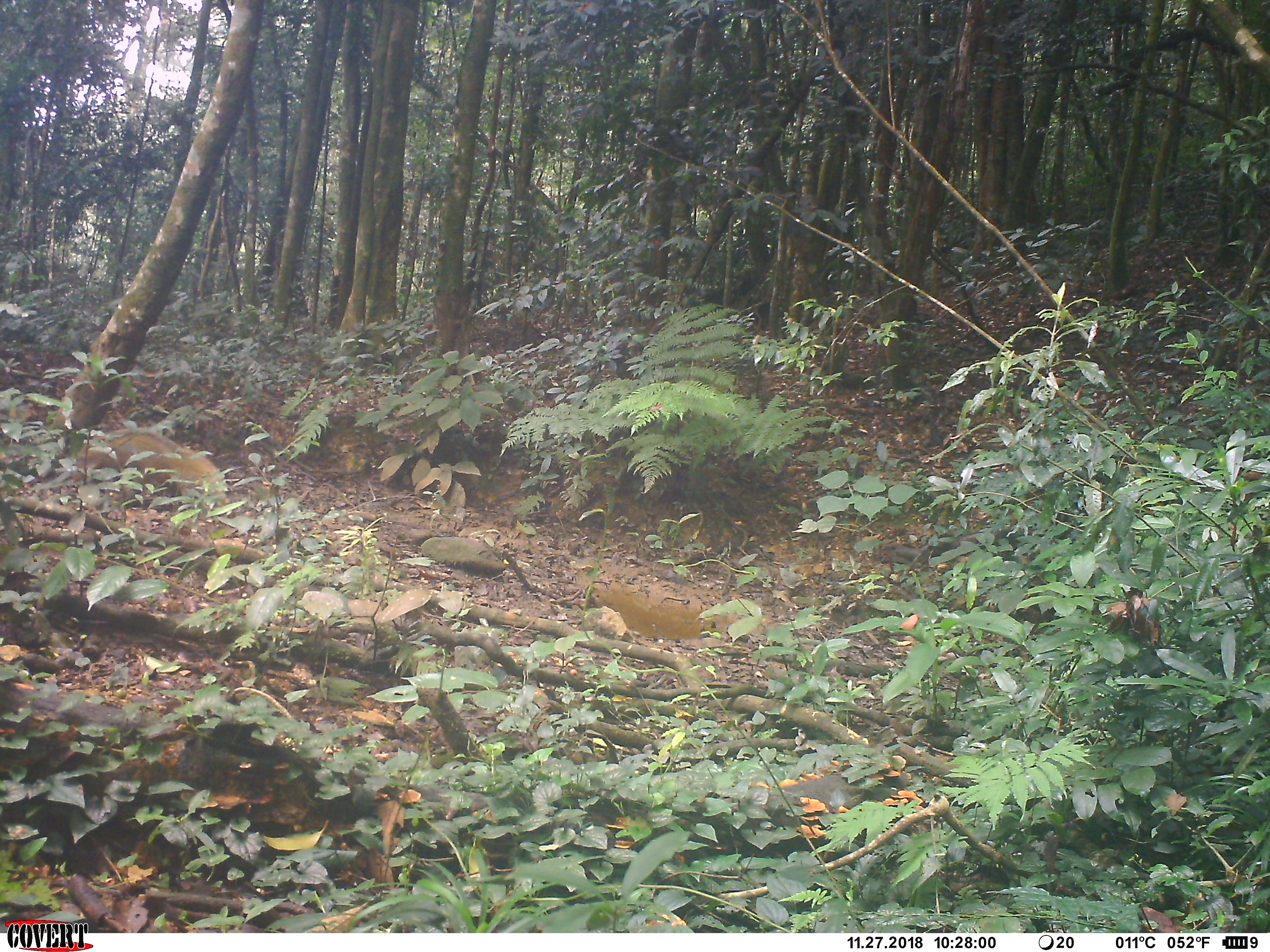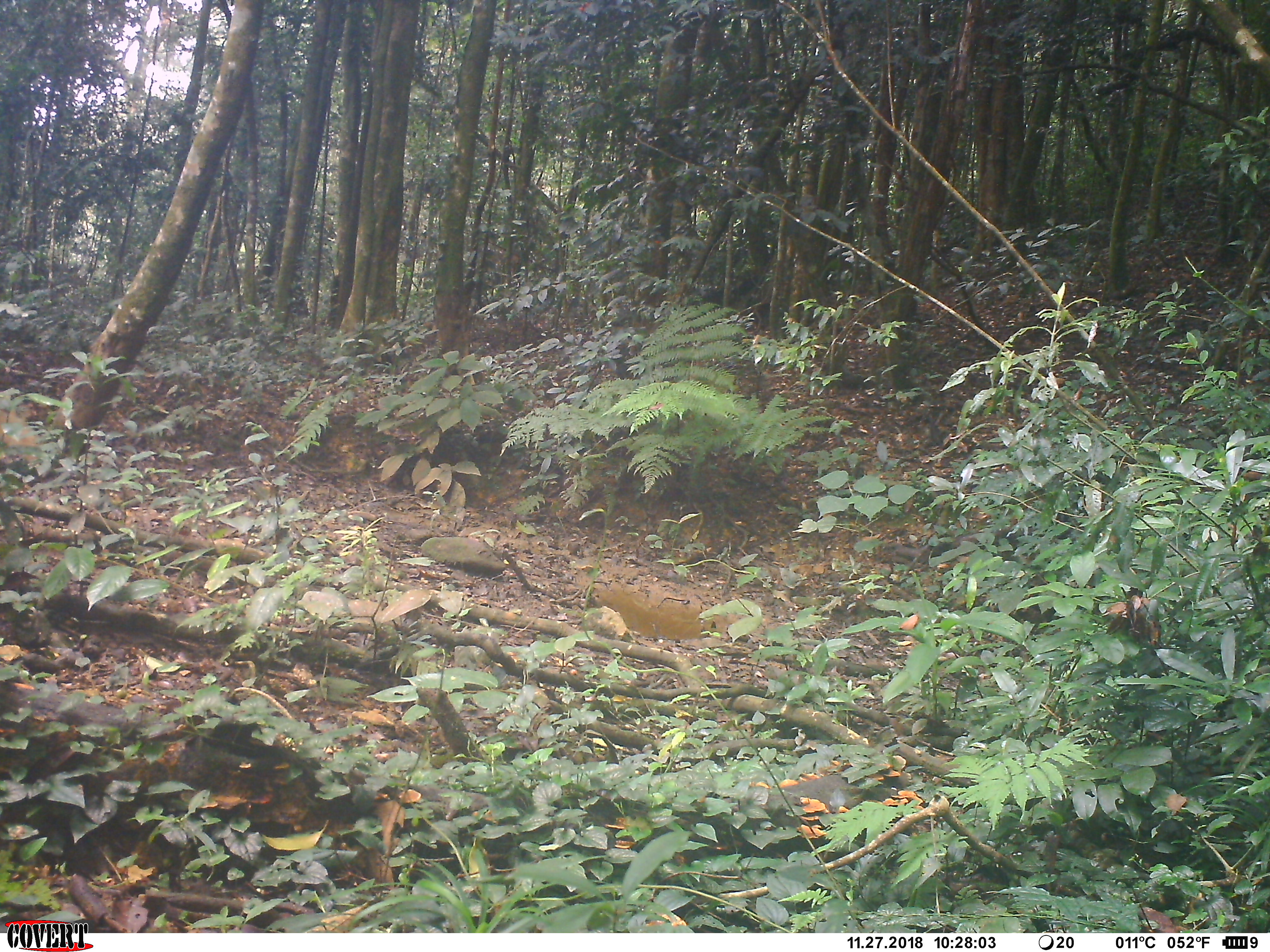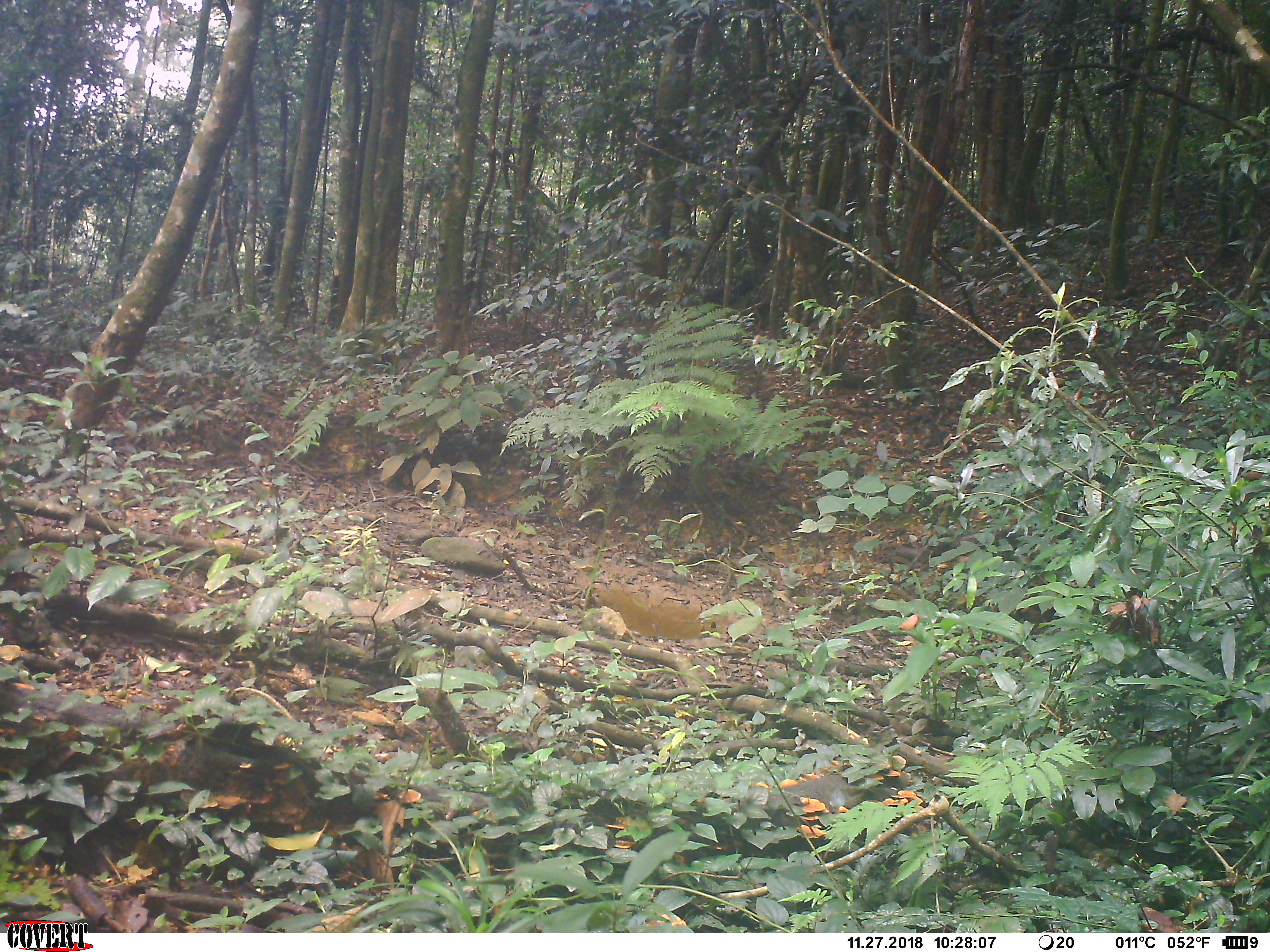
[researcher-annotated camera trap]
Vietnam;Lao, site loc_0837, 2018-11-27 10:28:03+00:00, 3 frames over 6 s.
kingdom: Animalia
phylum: Chordata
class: Mammalia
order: Carnivora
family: Herpestidae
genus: Urva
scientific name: Urva urva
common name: crab-eating mongoose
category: crab eating mongoose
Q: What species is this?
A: Crab eating mongoose (crab-eating mongoose) (Urva urva).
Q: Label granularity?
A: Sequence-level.